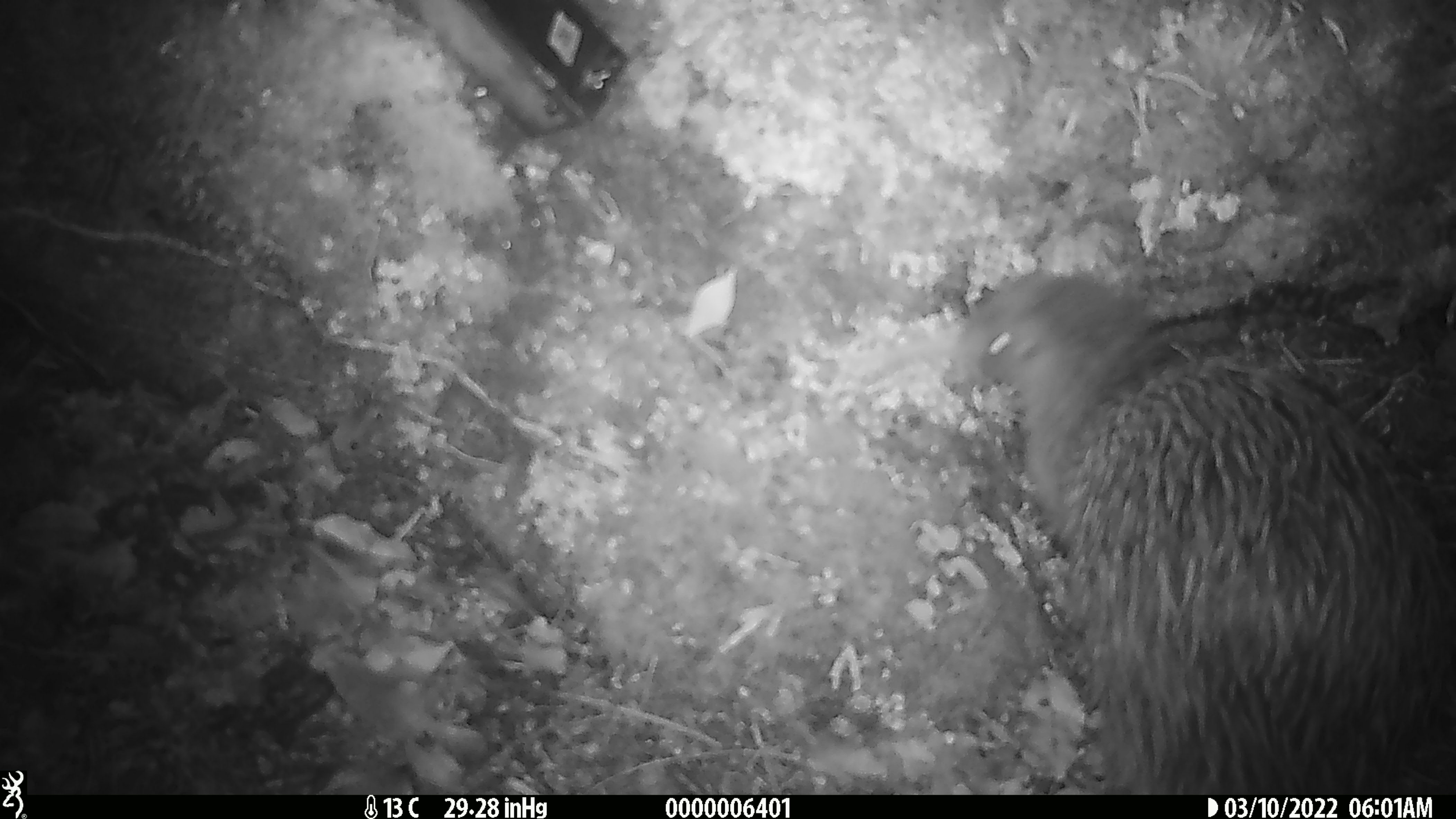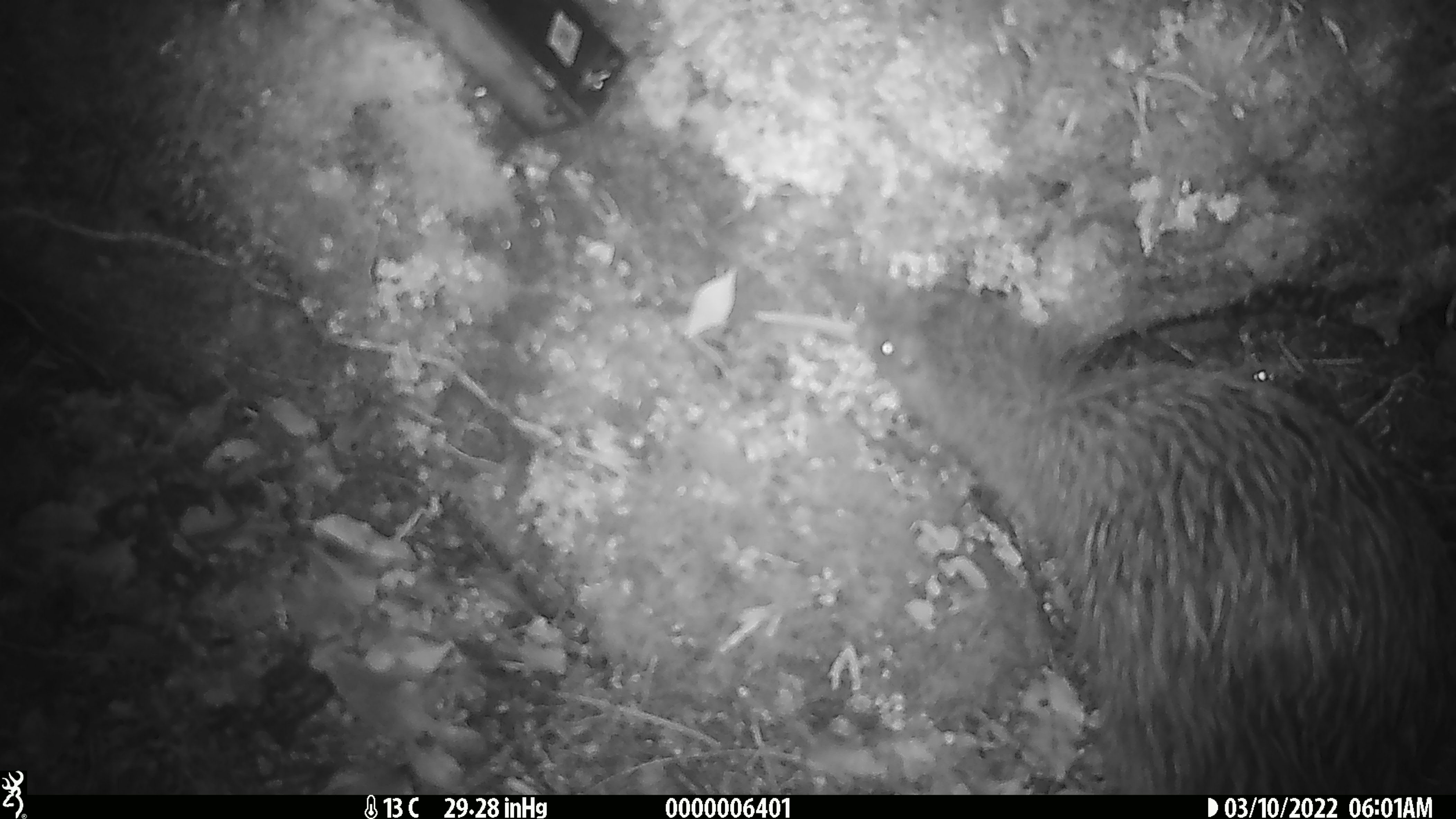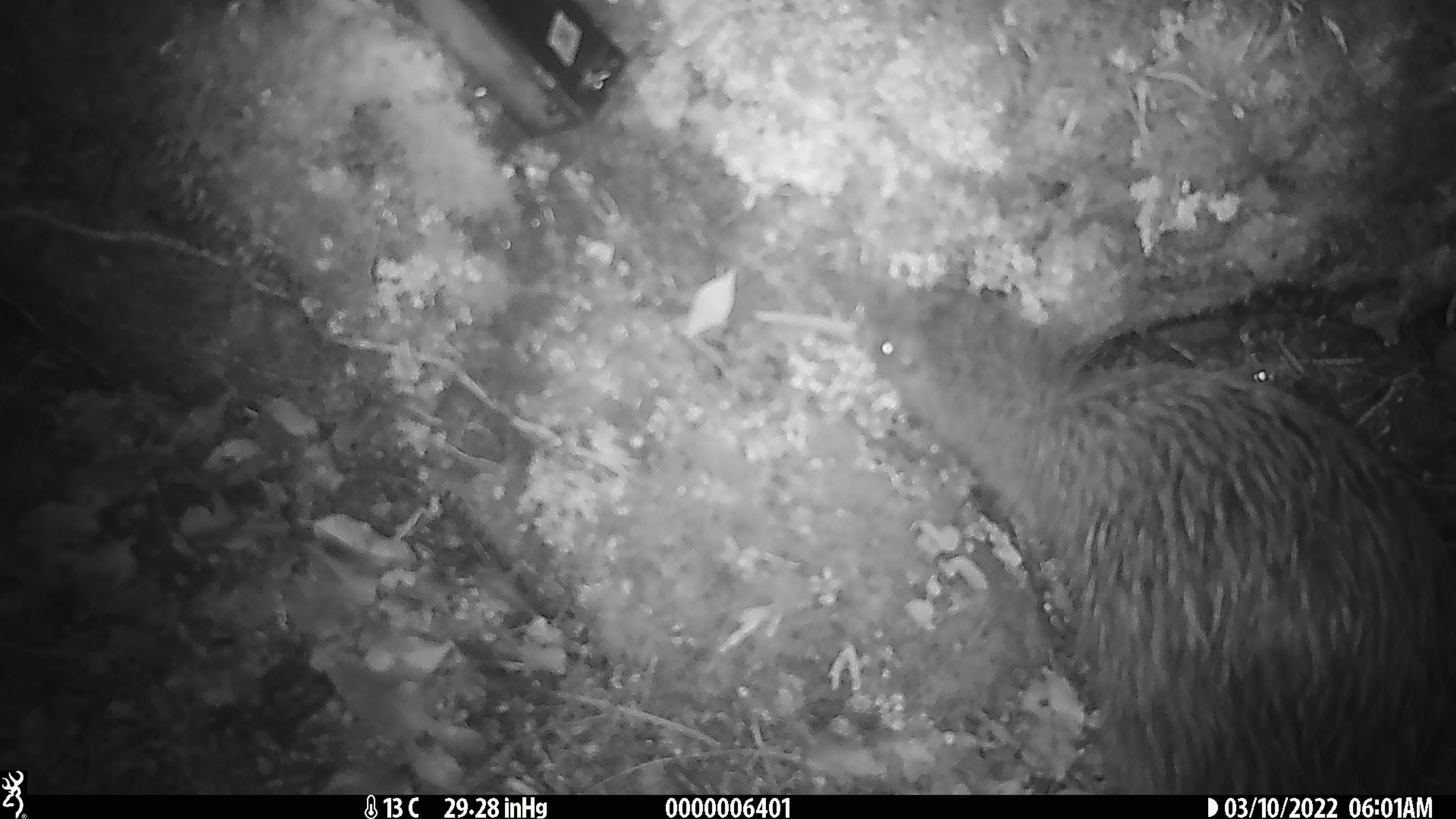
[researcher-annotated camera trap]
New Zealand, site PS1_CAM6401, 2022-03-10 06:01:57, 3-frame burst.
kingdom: Animalia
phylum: Chordata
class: Aves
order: Apterygiformes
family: Apterygidae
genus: Apteryx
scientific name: Apteryx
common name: kiwi